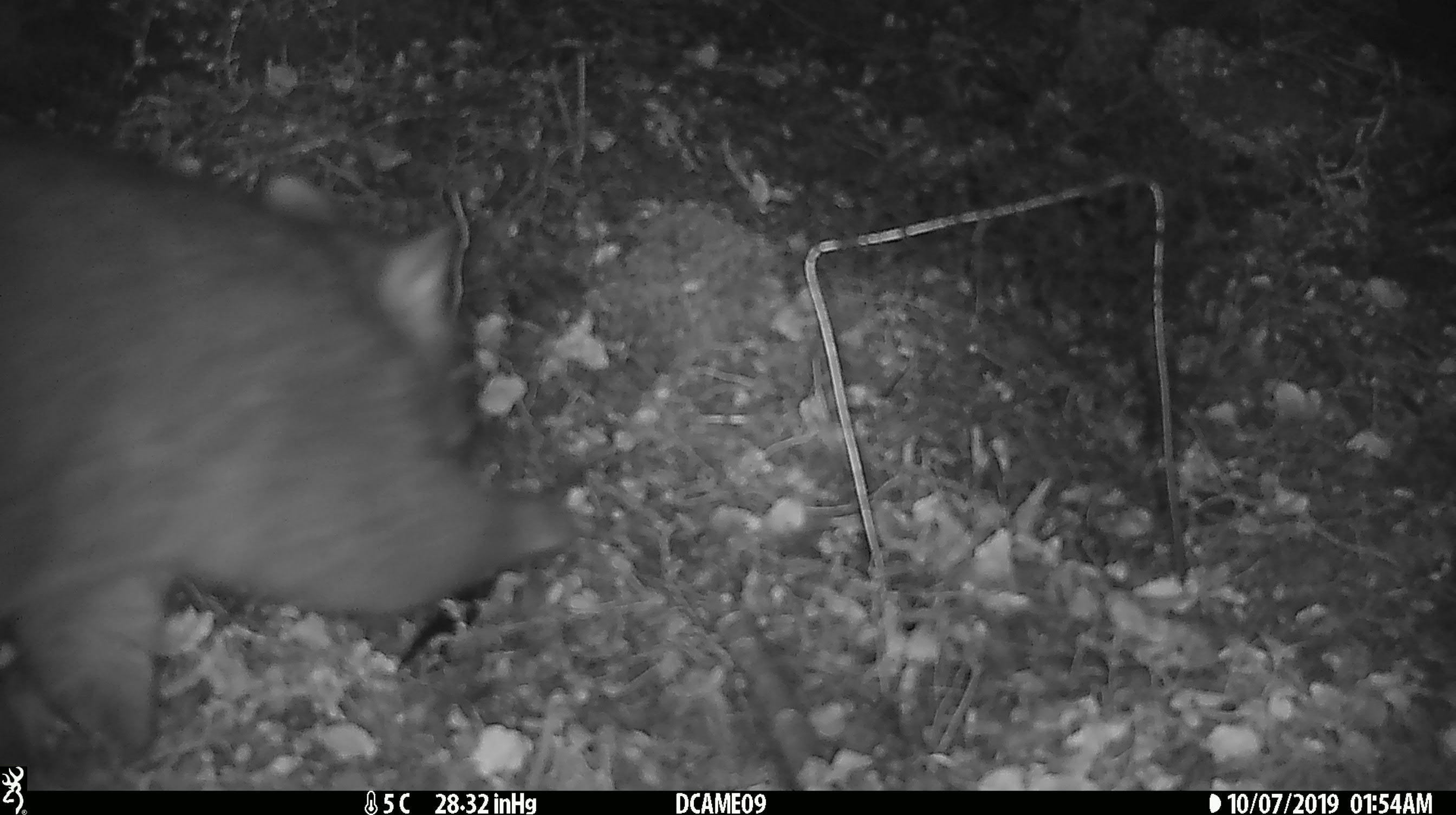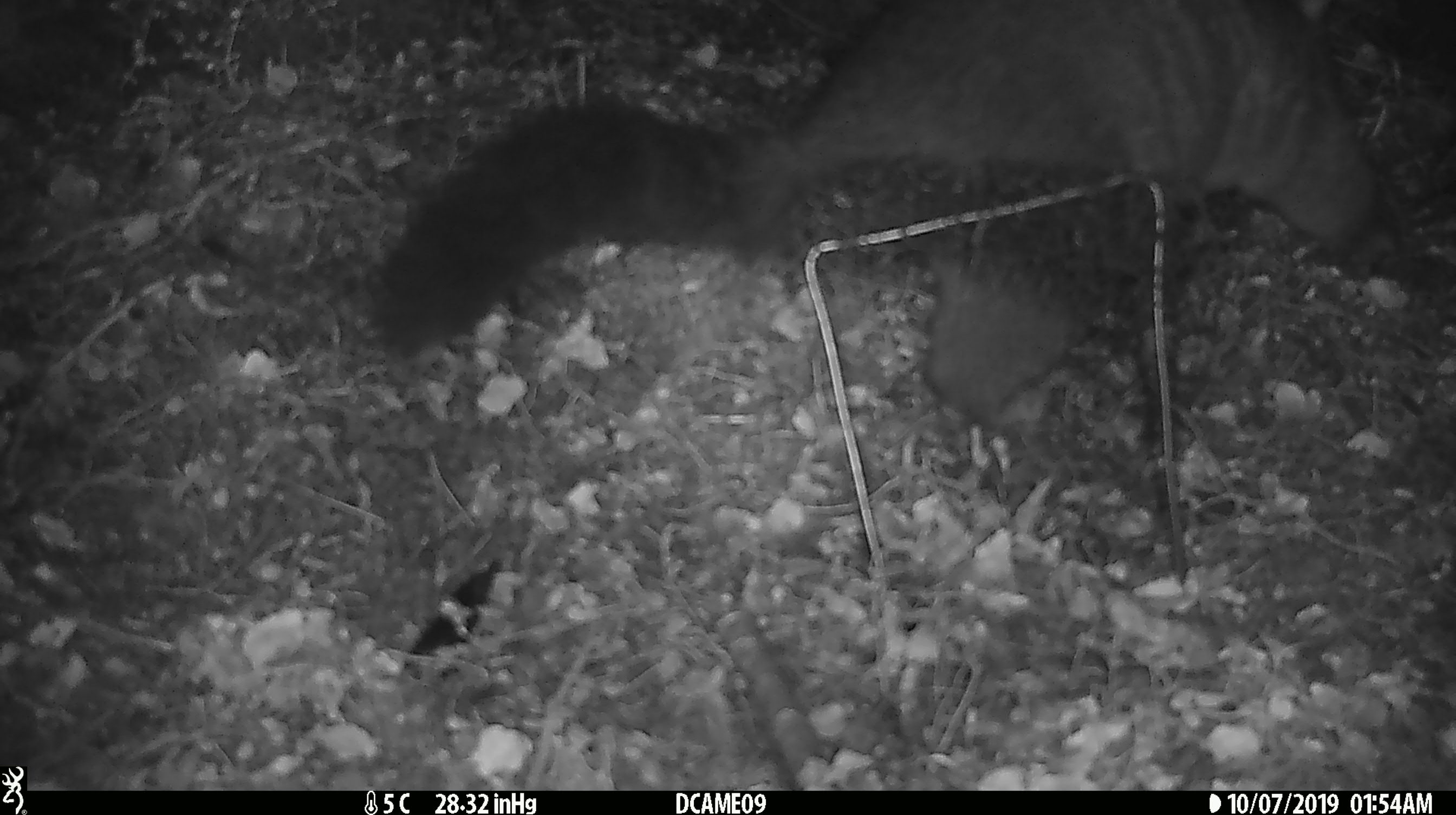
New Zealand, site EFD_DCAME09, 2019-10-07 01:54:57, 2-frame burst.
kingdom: Animalia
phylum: Chordata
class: Mammalia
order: Diprotodontia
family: Phalangeridae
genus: Trichosurus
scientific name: Trichosurus vulpecula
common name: common brushtail possum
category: possum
Possum (common brushtail possum) (Trichosurus vulpecula).